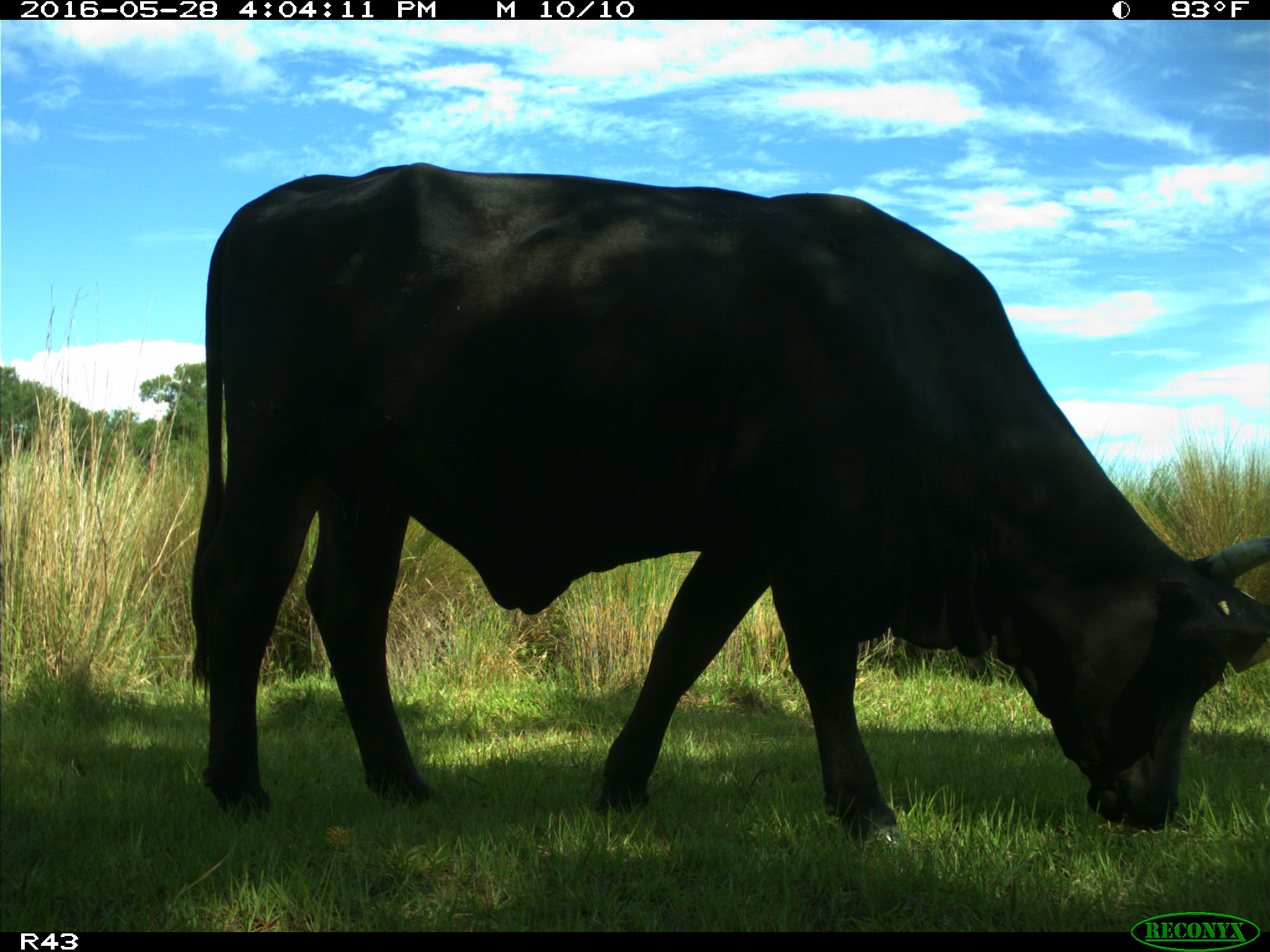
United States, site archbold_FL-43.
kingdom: Animalia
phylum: Chordata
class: Mammalia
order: Artiodactyla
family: Bovidae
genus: Bos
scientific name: Bos taurus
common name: domestic cow